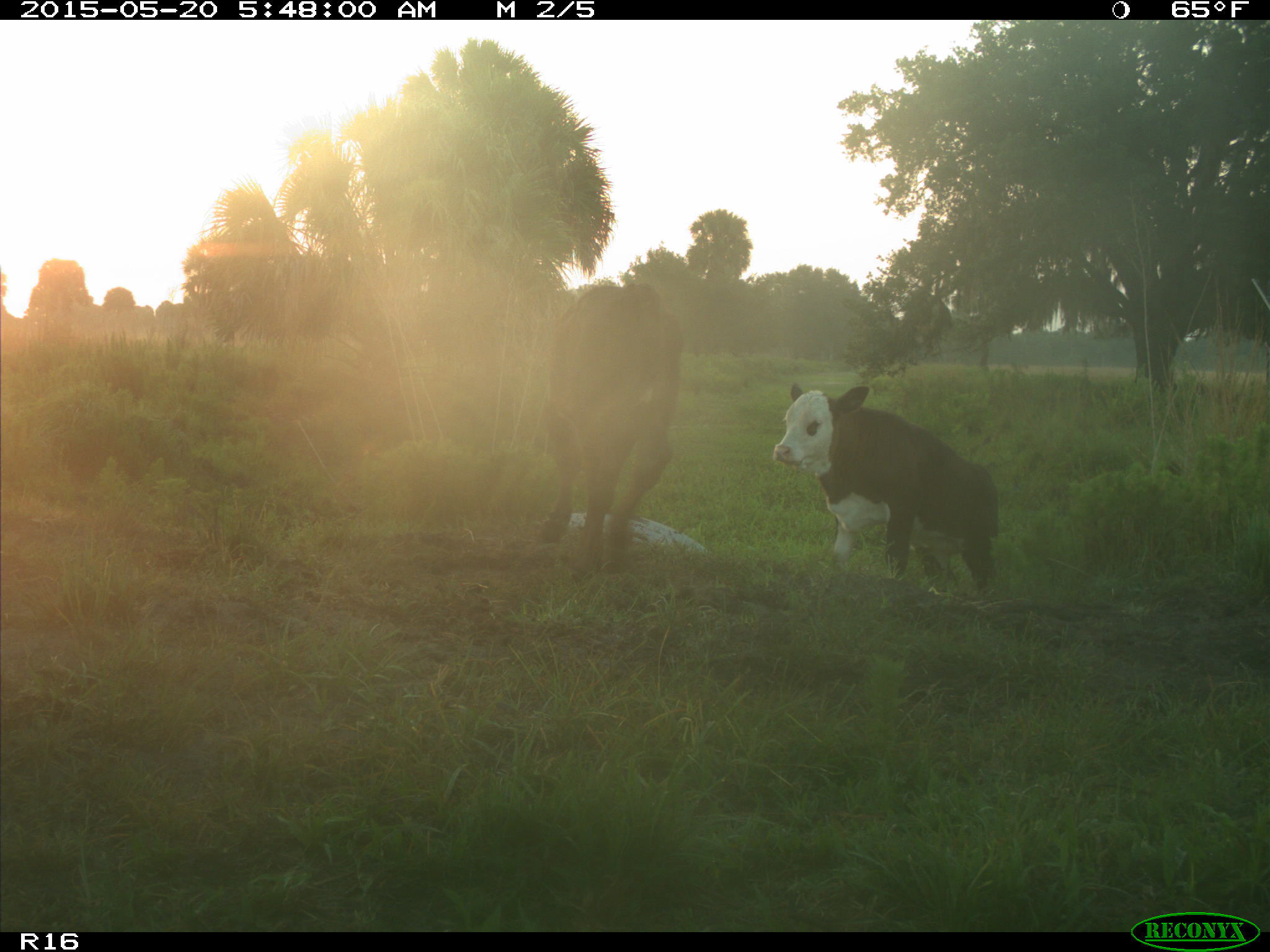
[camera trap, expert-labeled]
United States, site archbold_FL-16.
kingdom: Animalia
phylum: Chordata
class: Mammalia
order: Artiodactyla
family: Bovidae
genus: Bos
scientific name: Bos taurus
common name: domestic cow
Bos taurus (domestic cow).